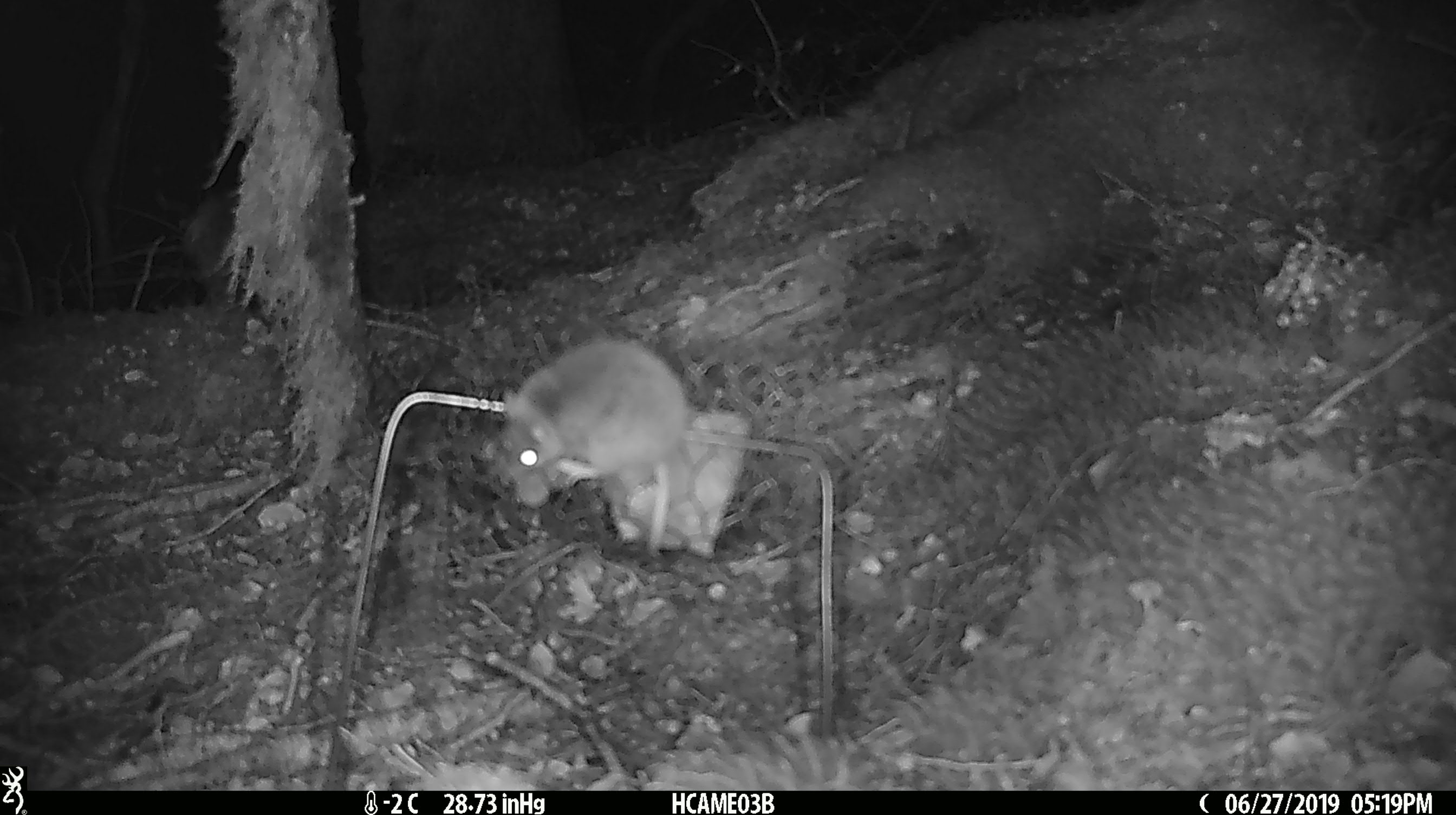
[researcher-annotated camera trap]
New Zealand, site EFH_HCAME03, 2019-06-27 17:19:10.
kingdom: Animalia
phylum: Chordata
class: Mammalia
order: Rodentia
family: Muridae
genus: Mus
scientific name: Mus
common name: mouse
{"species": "mouse (Mus)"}